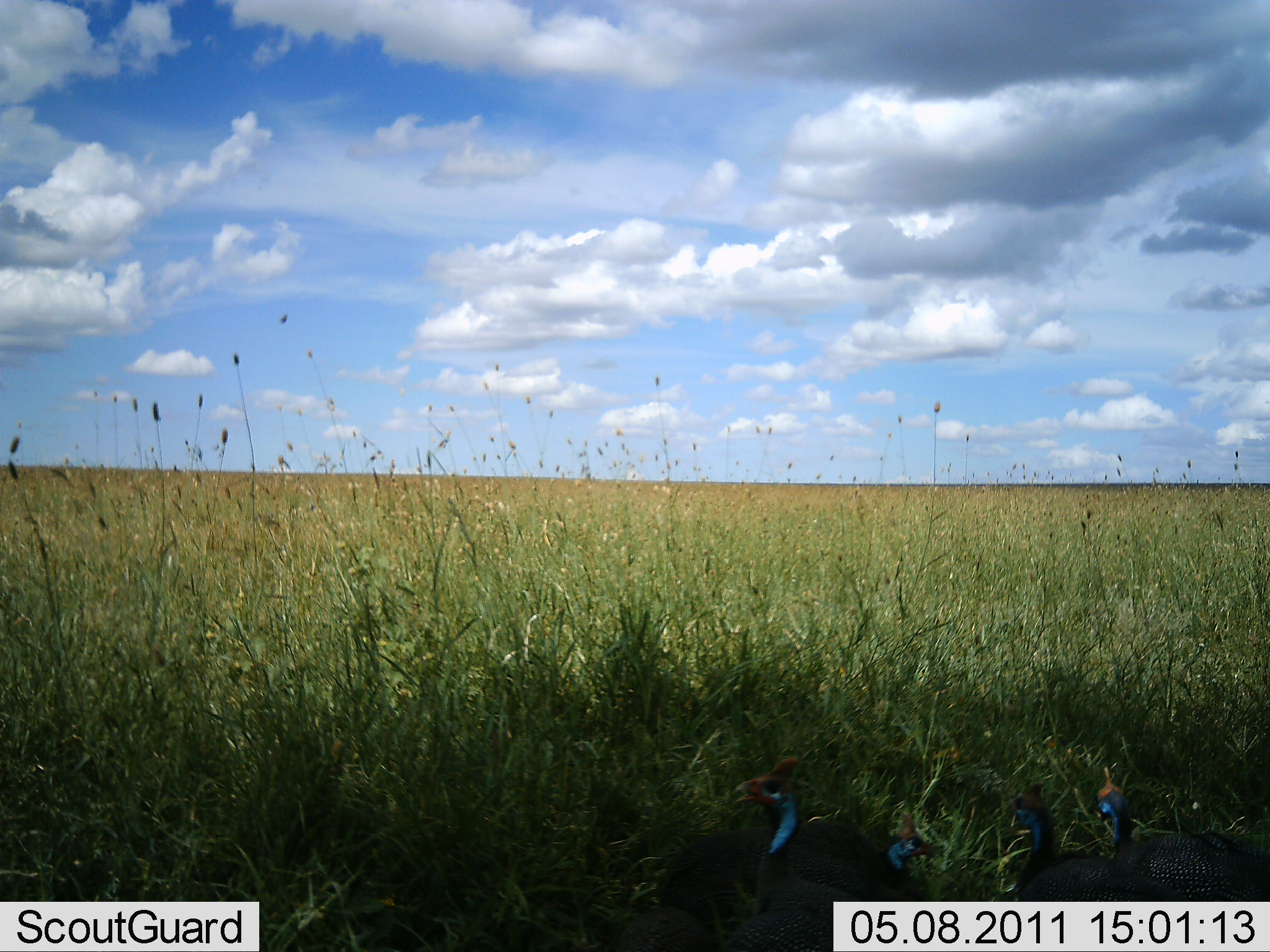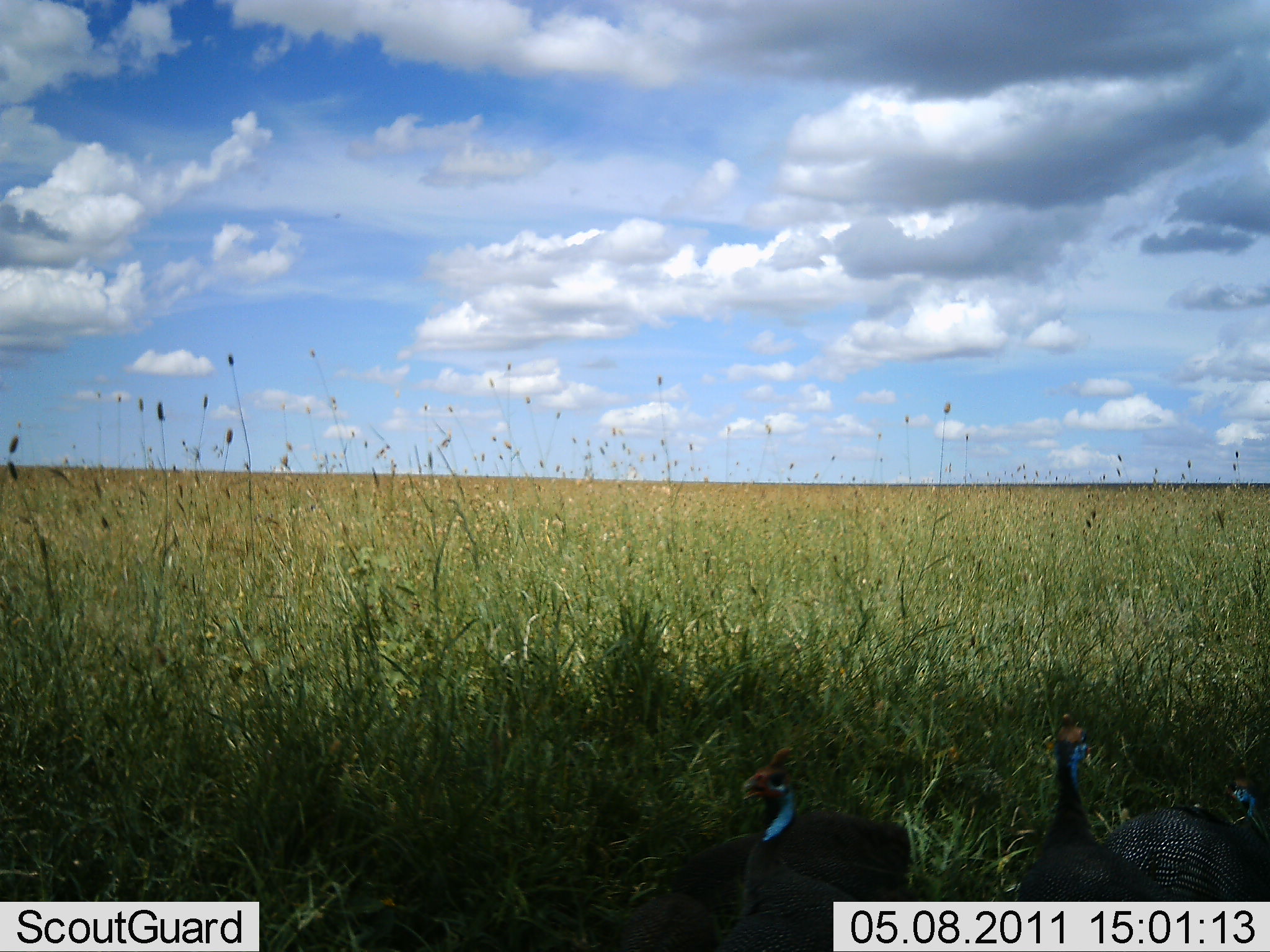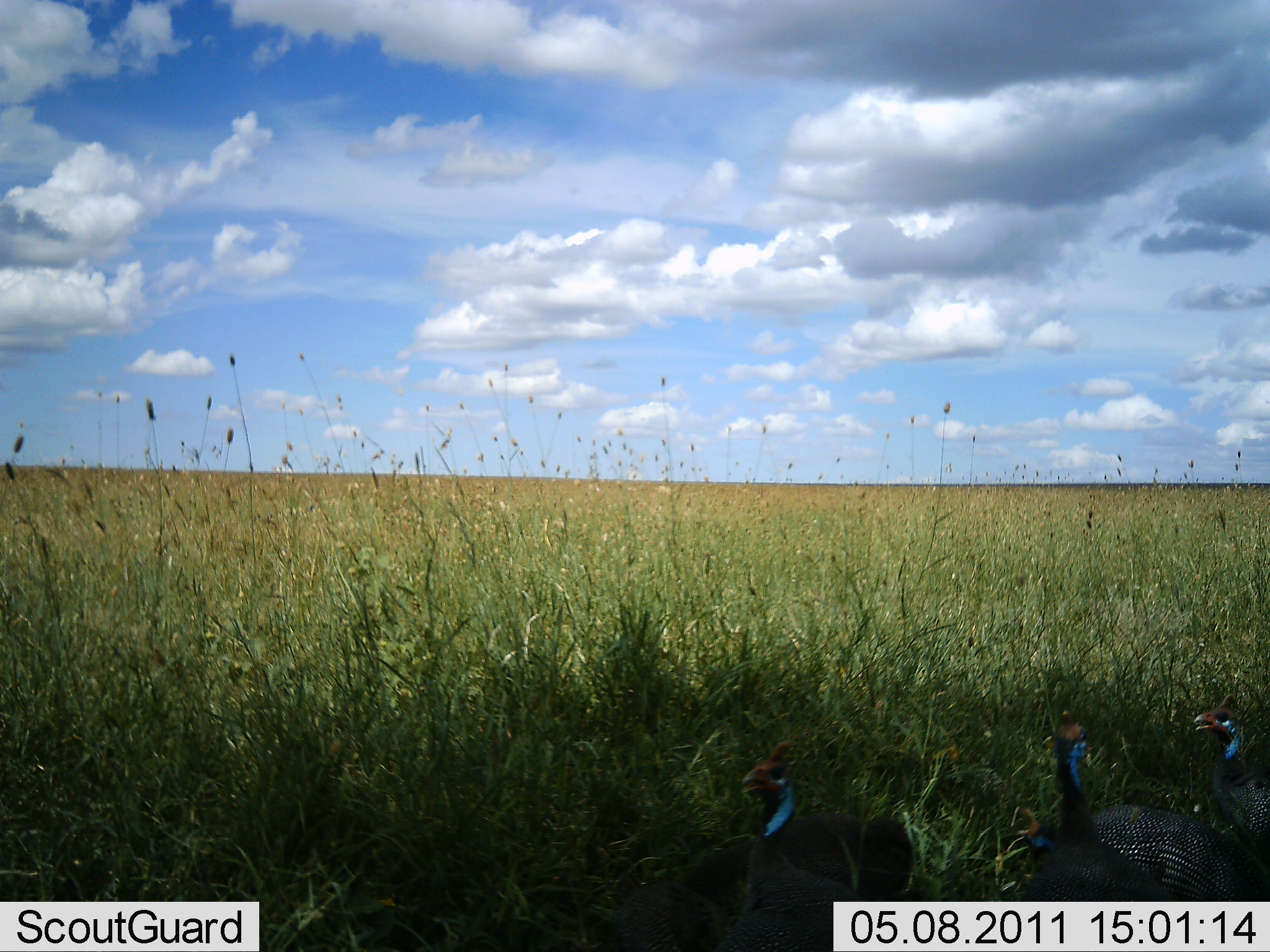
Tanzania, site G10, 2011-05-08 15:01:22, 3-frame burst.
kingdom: Animalia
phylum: Chordata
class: Aves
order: Galliformes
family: Numididae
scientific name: Numididae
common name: guinea fowl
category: guineafowl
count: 4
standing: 67%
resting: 8%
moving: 25%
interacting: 25%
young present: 0%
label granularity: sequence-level